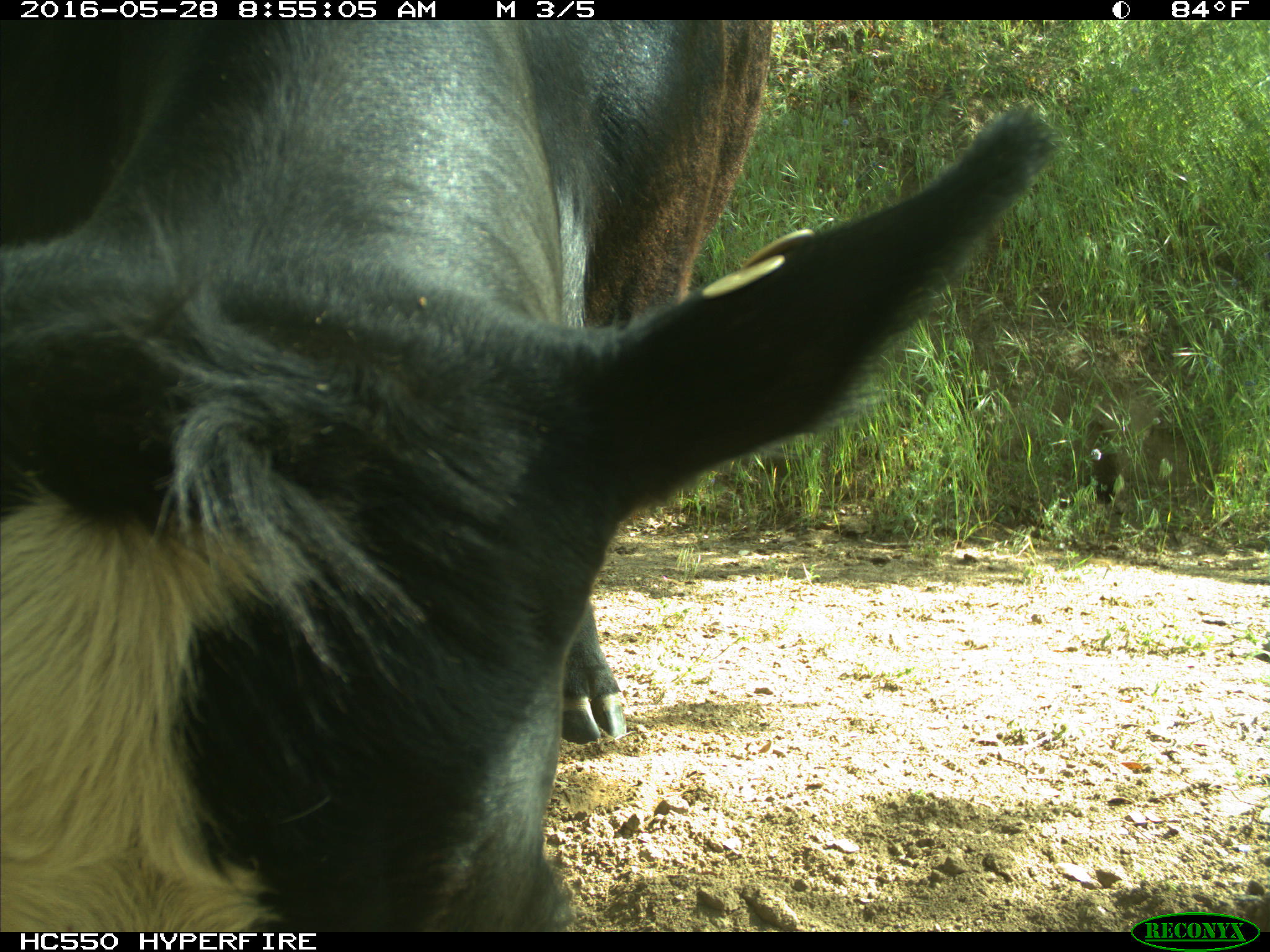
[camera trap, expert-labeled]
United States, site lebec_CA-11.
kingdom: Animalia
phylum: Chordata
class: Mammalia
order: Artiodactyla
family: Bovidae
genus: Bos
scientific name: Bos taurus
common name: domestic cow